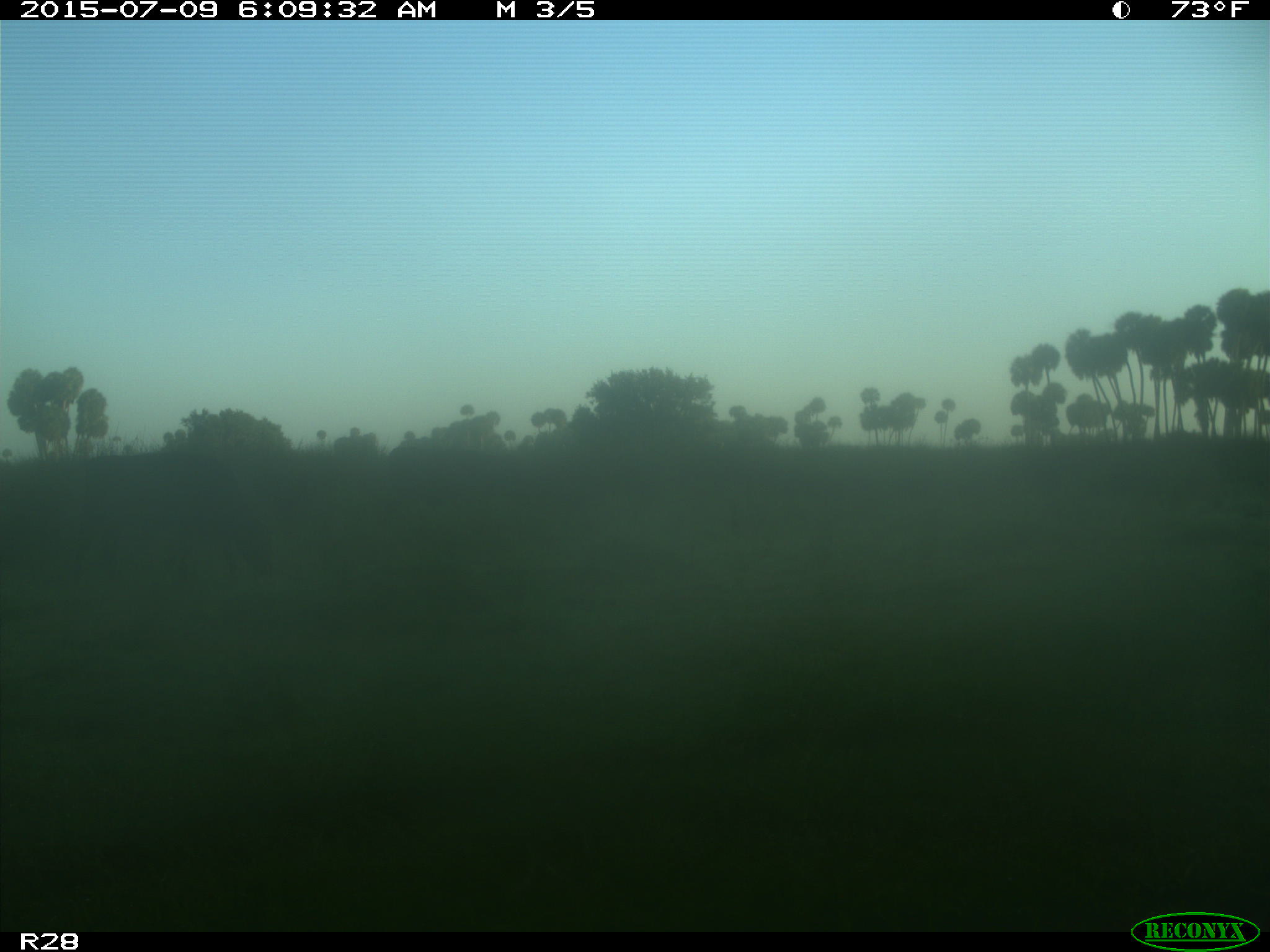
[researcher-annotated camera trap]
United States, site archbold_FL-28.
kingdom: Animalia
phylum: Chordata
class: Mammalia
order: Artiodactyla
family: Bovidae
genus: Bos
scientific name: Bos taurus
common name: domestic cow